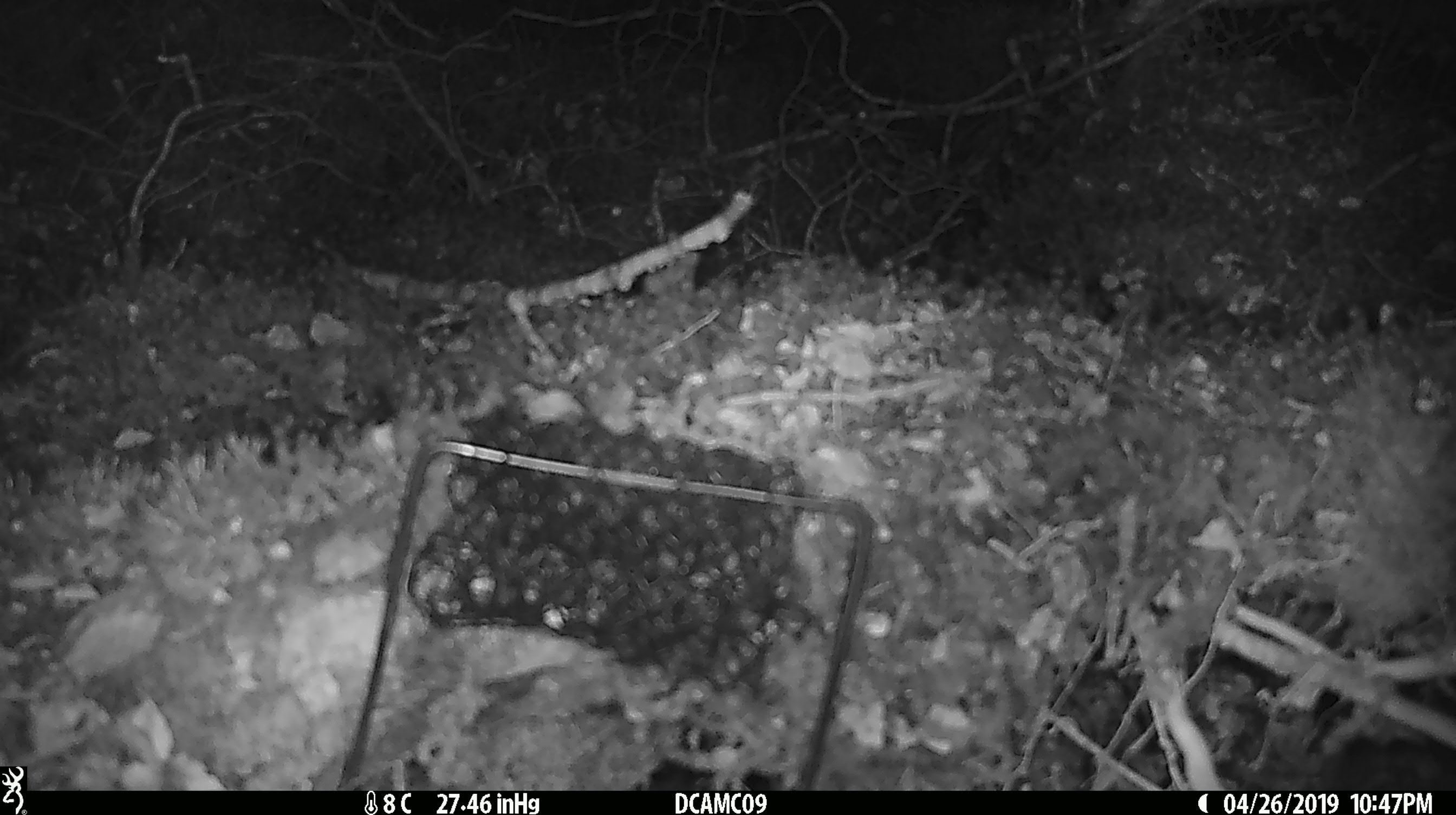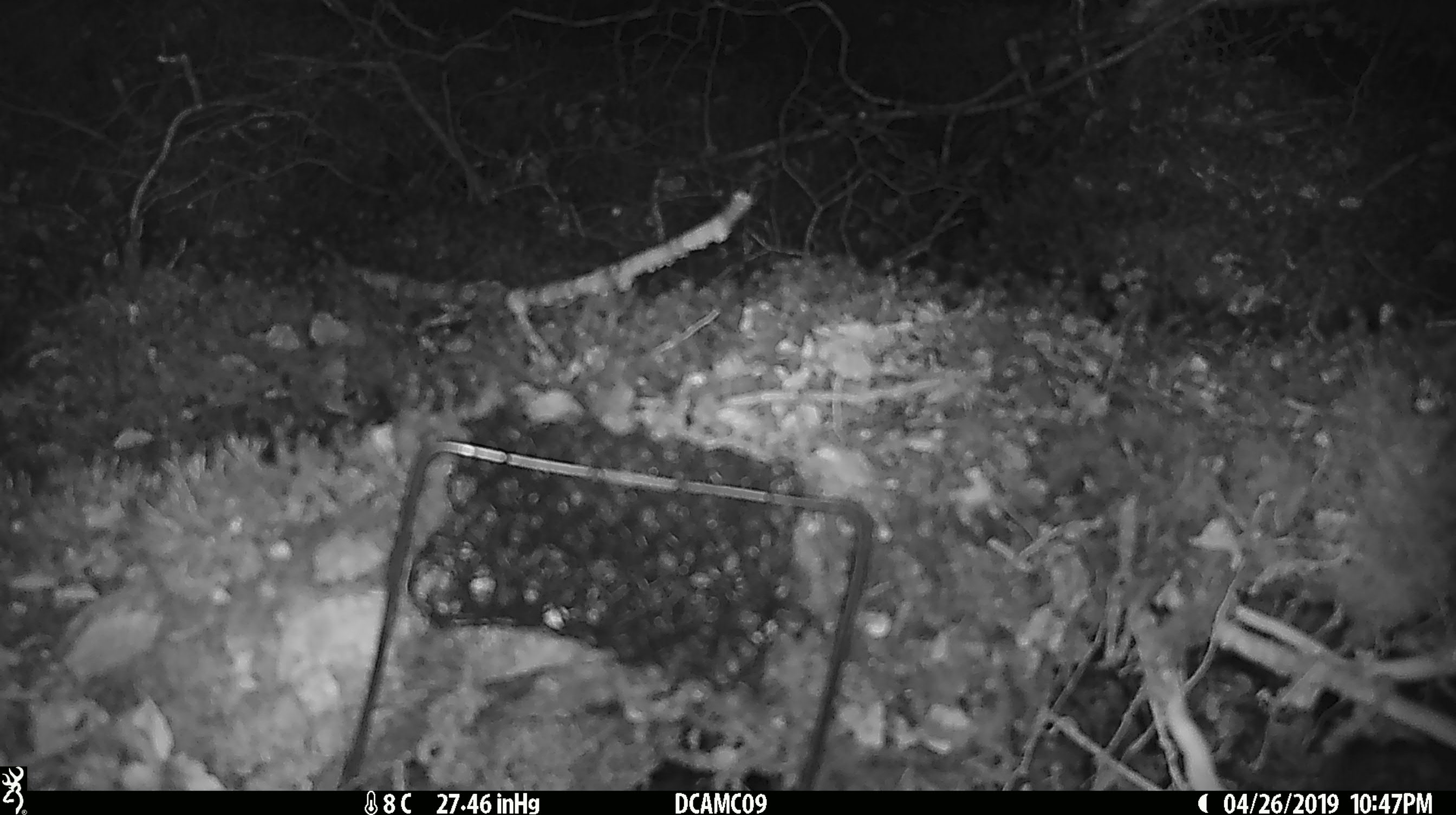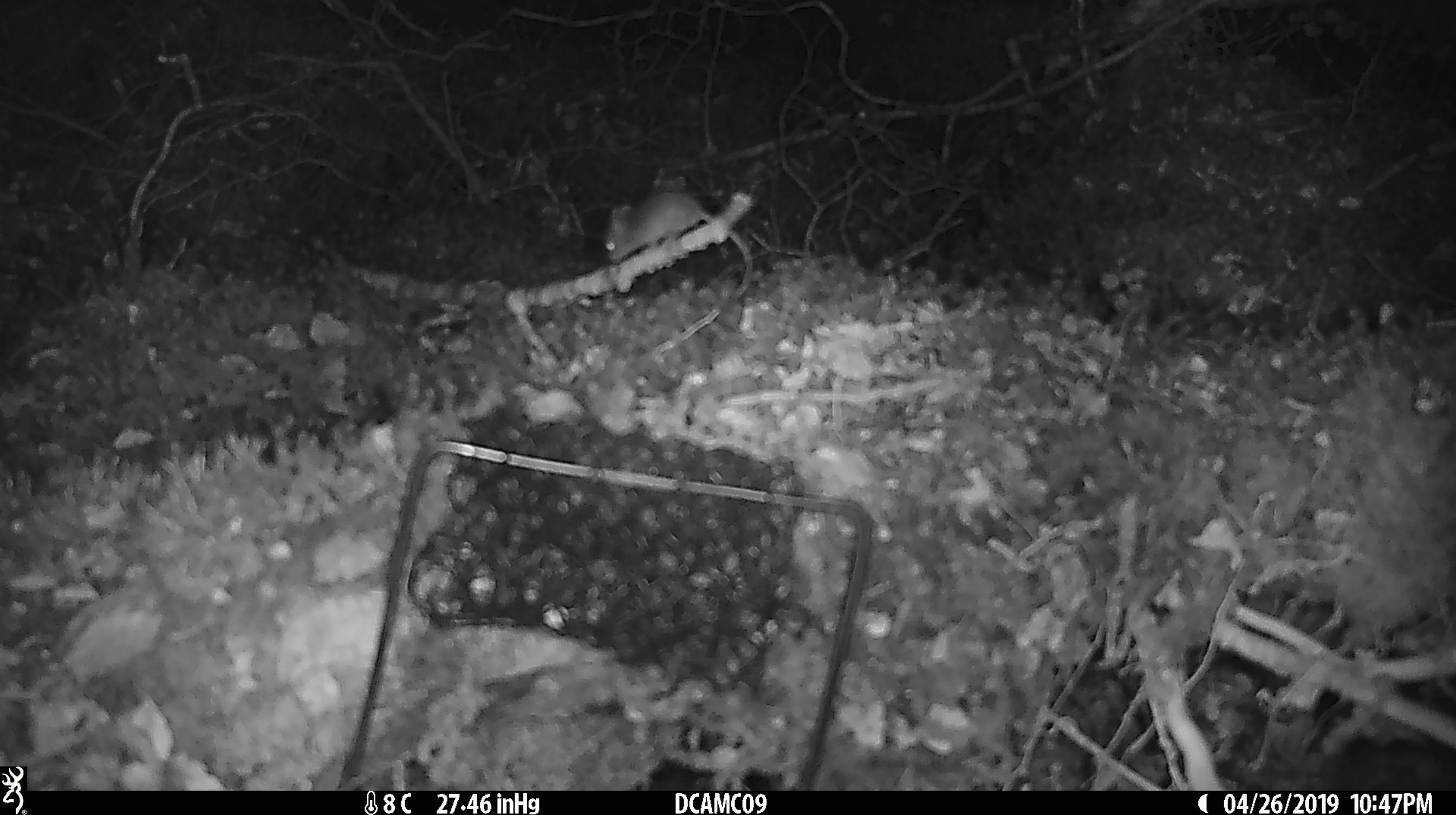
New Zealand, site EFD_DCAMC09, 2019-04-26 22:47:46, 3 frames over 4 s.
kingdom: Animalia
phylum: Chordata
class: Mammalia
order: Rodentia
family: Muridae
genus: Mus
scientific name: Mus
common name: mouse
Mouse (Mus).